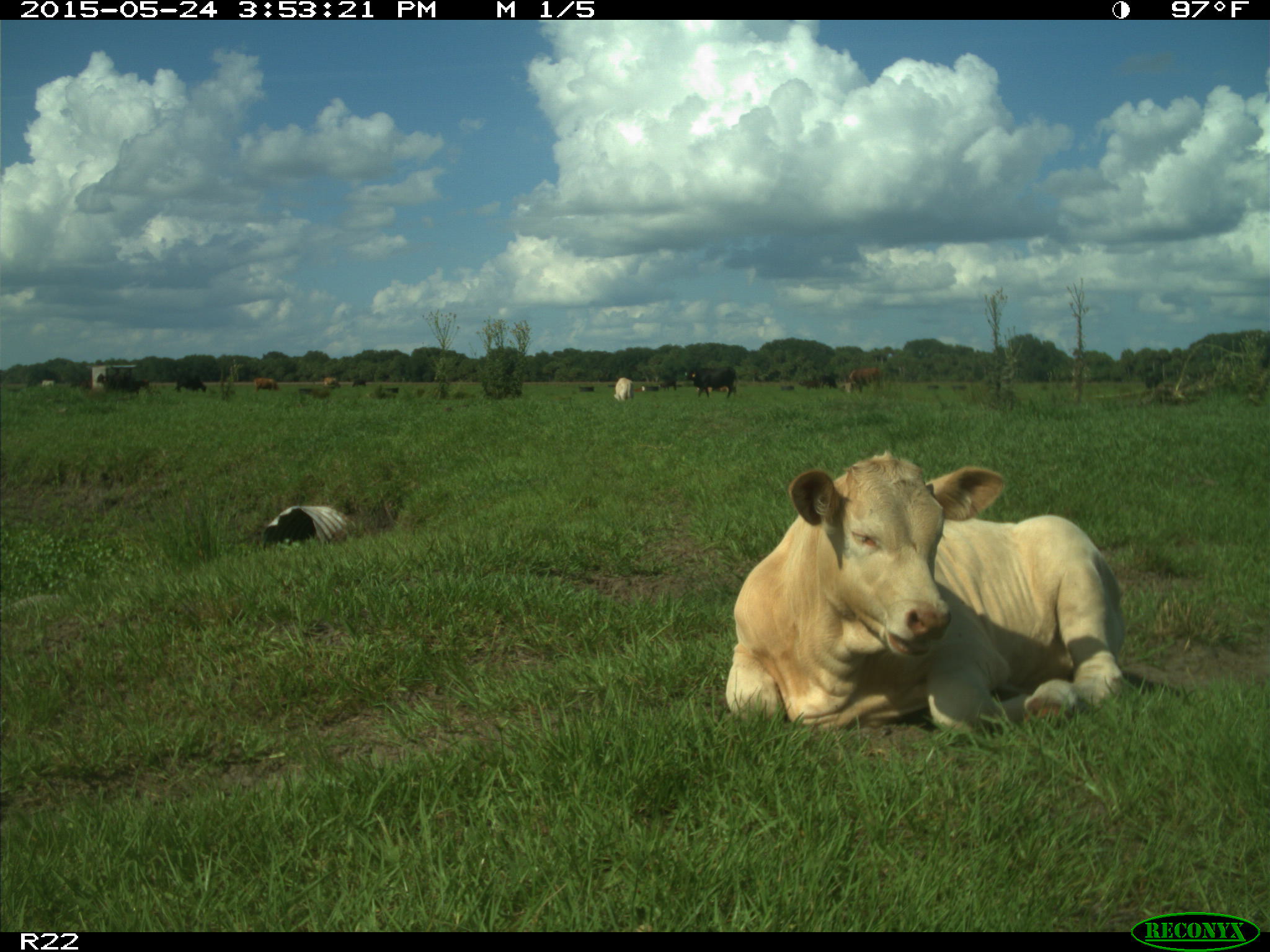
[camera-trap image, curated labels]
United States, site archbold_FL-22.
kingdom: Animalia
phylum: Chordata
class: Mammalia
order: Artiodactyla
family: Bovidae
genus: Bos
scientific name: Bos taurus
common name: domestic cow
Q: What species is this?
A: Bos taurus (domestic cow).